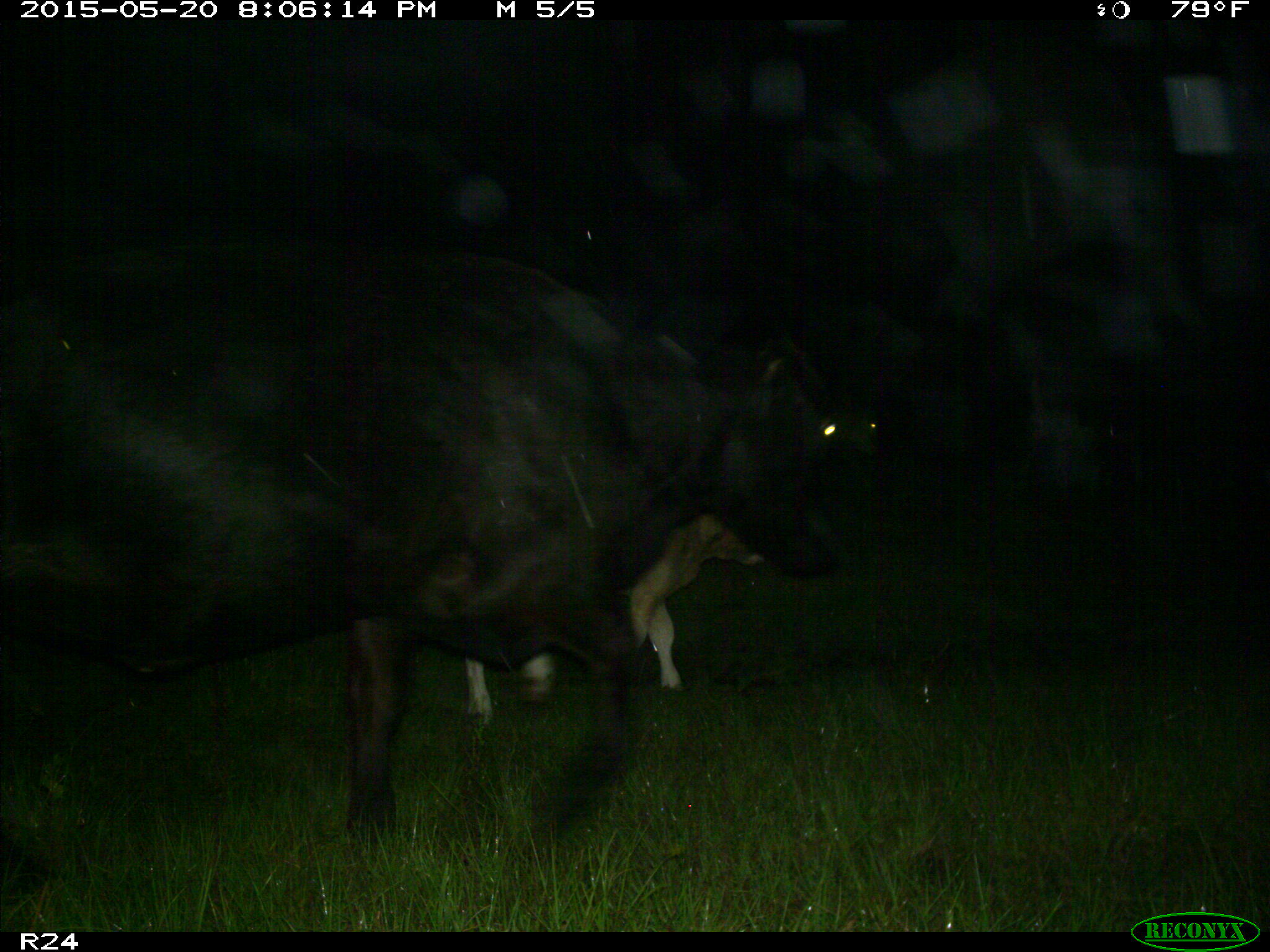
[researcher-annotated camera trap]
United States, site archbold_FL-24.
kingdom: Animalia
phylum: Chordata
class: Mammalia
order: Artiodactyla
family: Bovidae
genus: Bos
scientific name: Bos taurus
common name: domestic cow